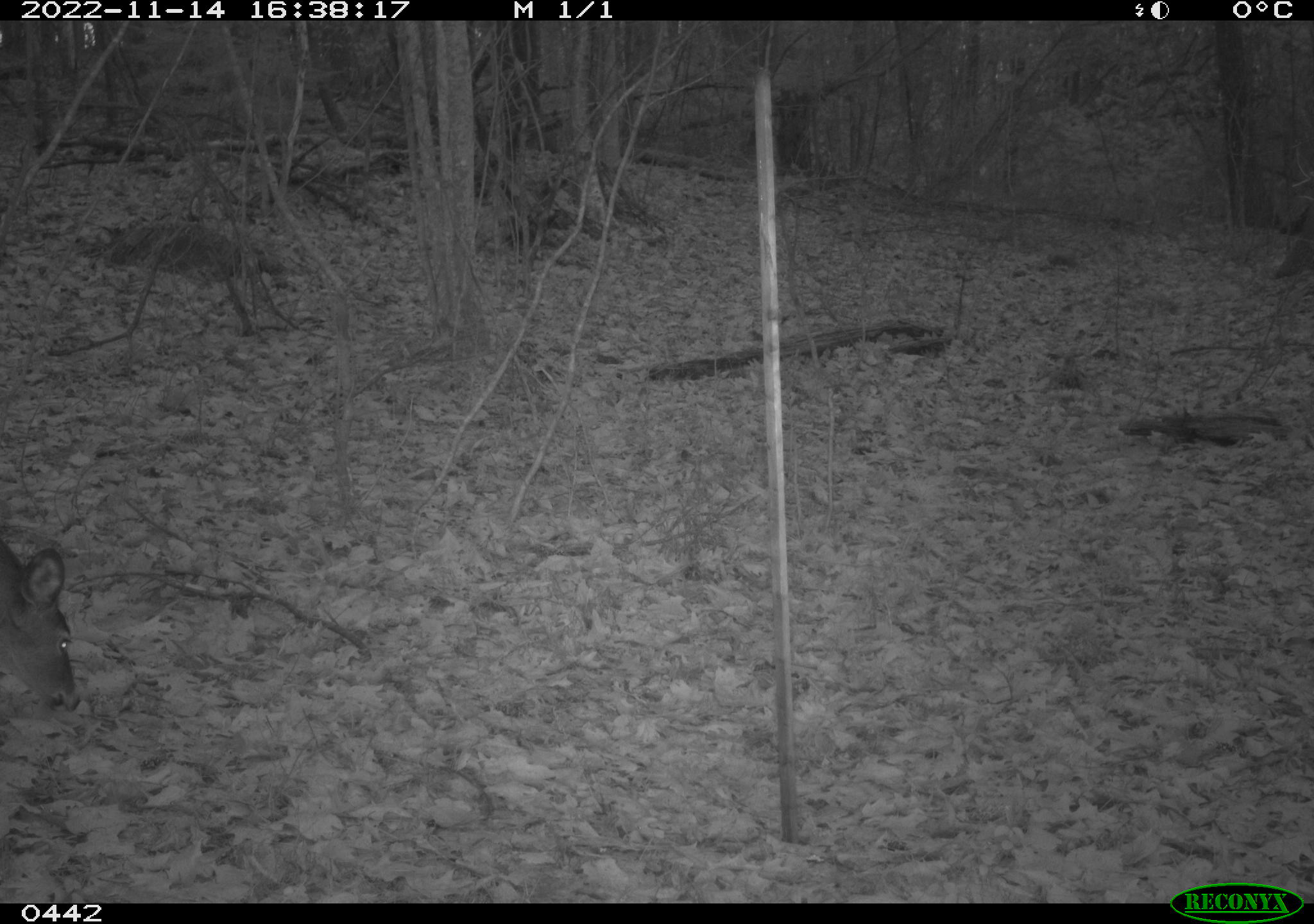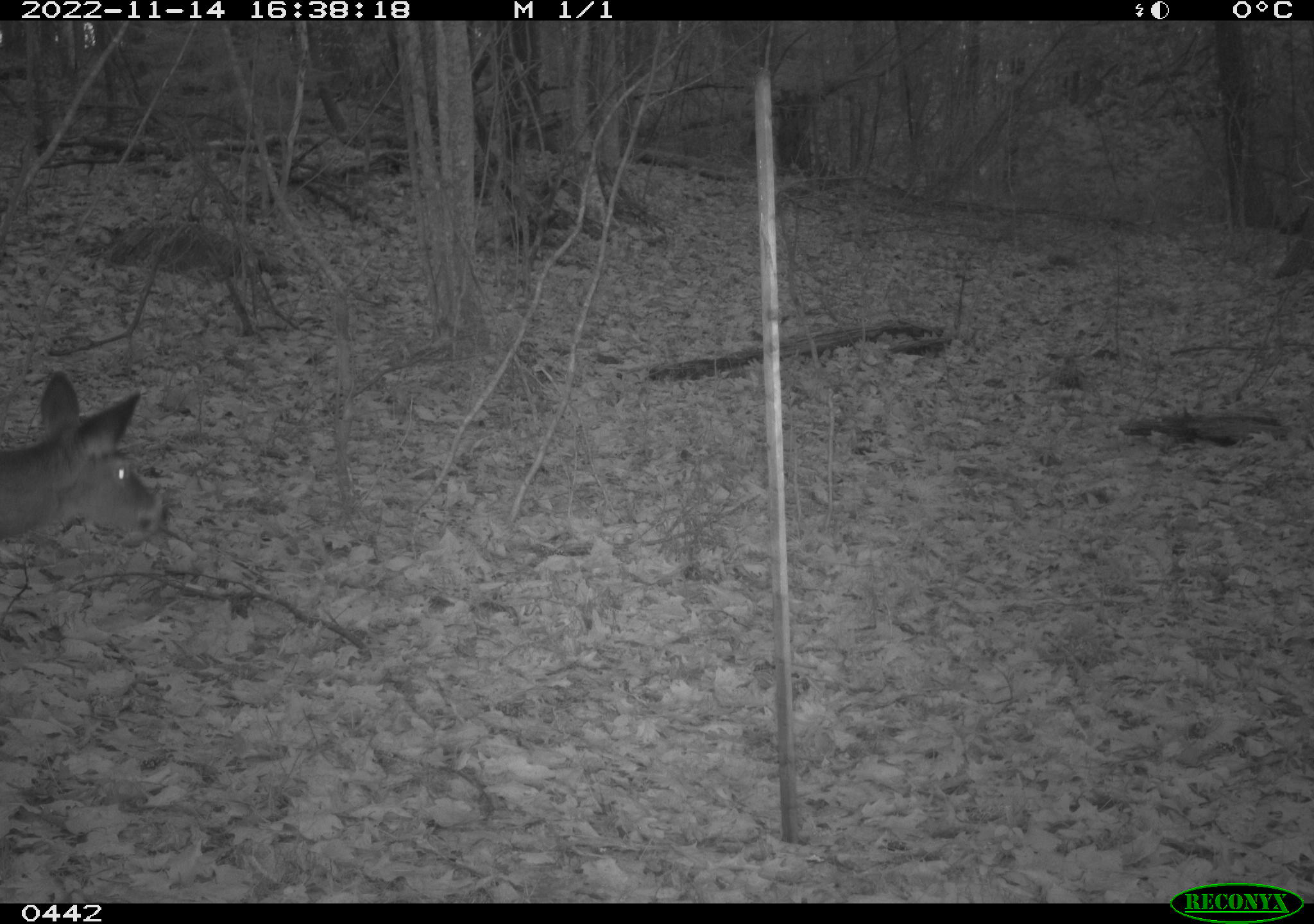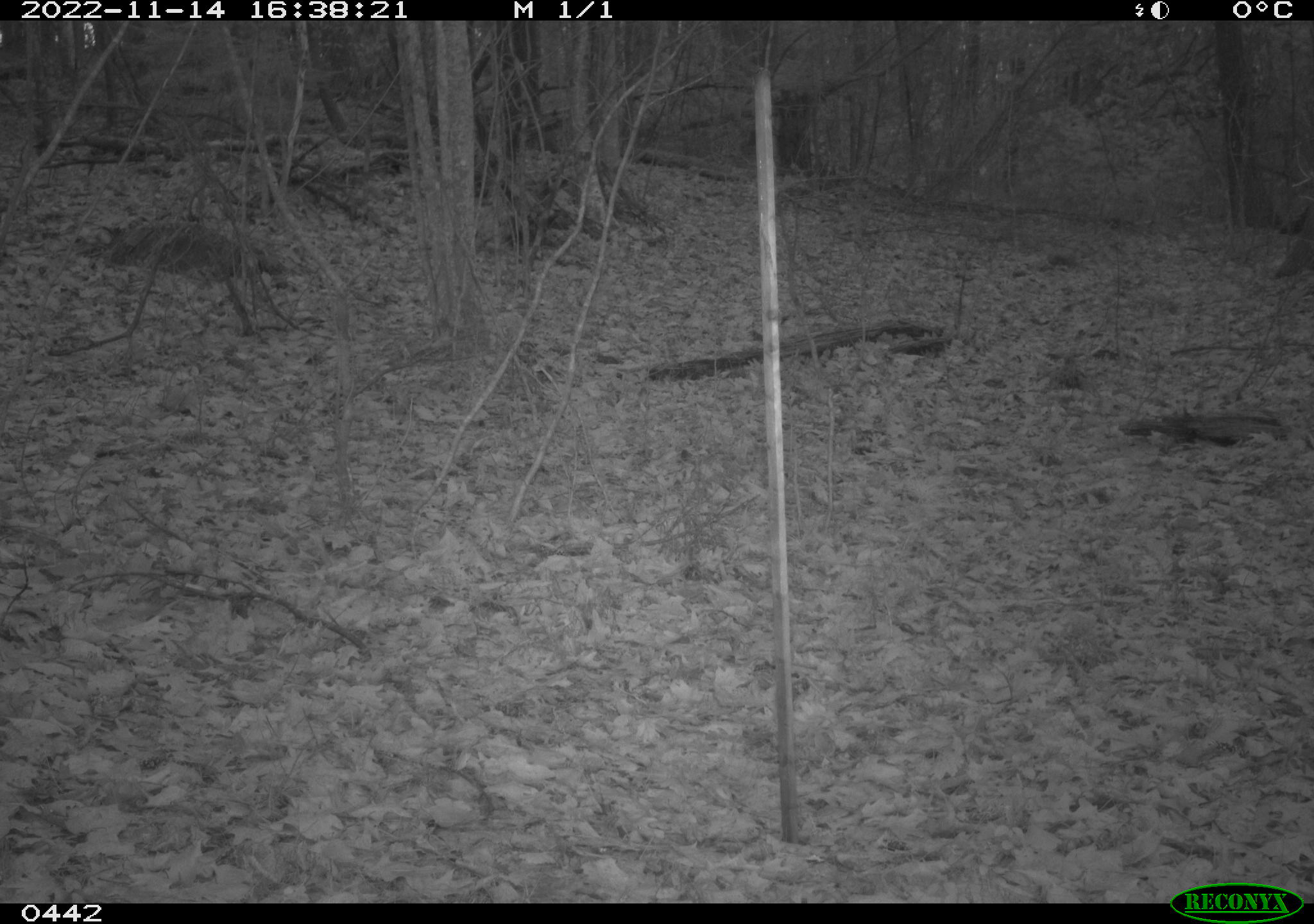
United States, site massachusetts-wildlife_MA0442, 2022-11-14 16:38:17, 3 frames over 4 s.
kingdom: Animalia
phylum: Chordata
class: Mammalia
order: Artiodactyla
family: Cervidae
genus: Odocoileus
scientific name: Odocoileus virginianus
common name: white-tailed deer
White-tailed deer (Odocoileus virginianus).